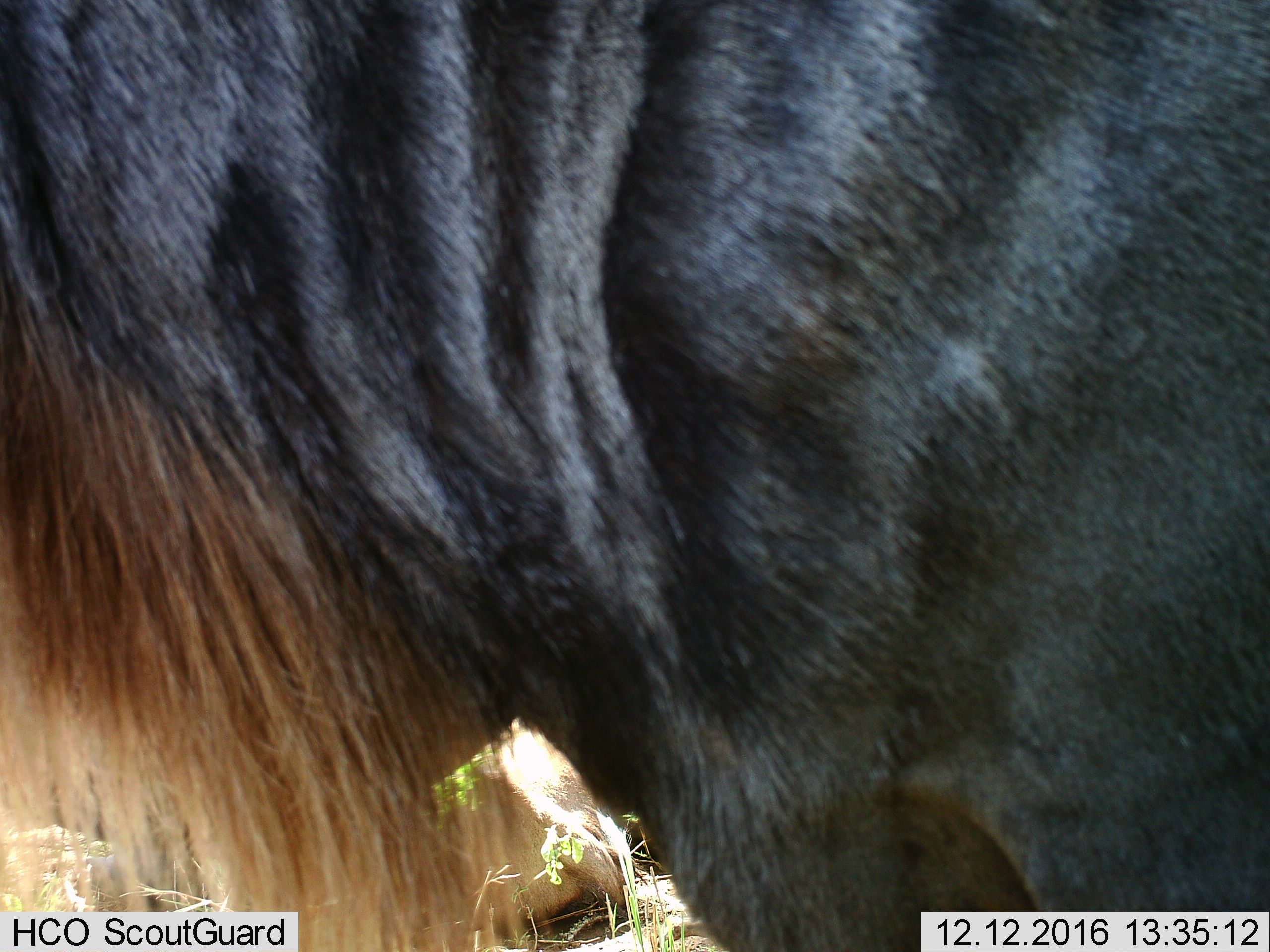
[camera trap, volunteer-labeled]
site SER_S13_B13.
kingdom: Animalia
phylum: Chordata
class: Mammalia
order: Artiodactyla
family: Bovidae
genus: Connochaetes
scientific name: Connochaetes taurinus taurinus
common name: blue wildebeest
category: wildebeestblue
Wildebeestblue (blue wildebeest) (Connochaetes taurinus taurinus), count 1. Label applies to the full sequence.